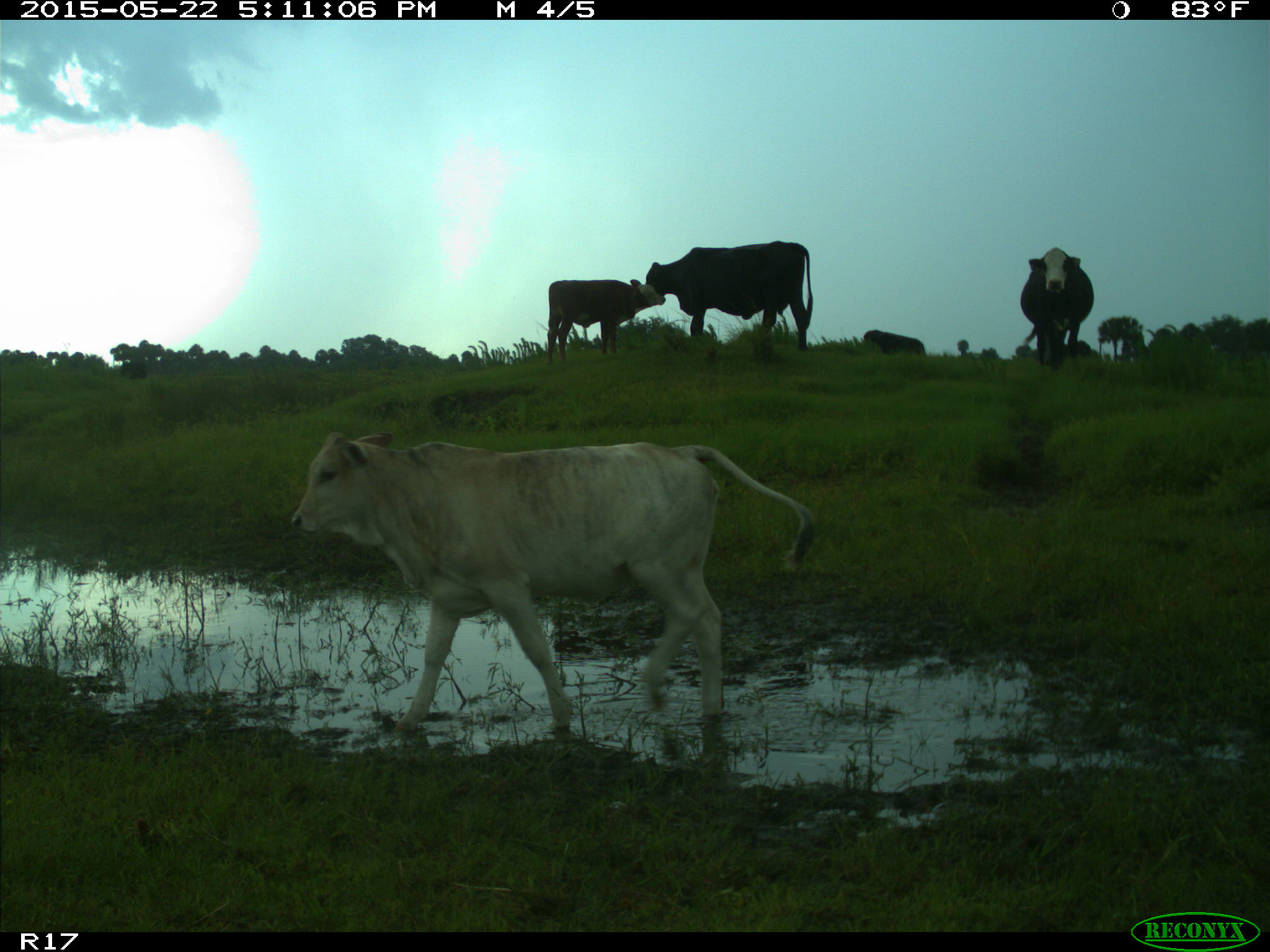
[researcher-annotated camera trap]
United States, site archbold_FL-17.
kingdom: Animalia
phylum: Chordata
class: Mammalia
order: Artiodactyla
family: Bovidae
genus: Bos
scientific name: Bos taurus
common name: domestic cow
Bos taurus (domestic cow).